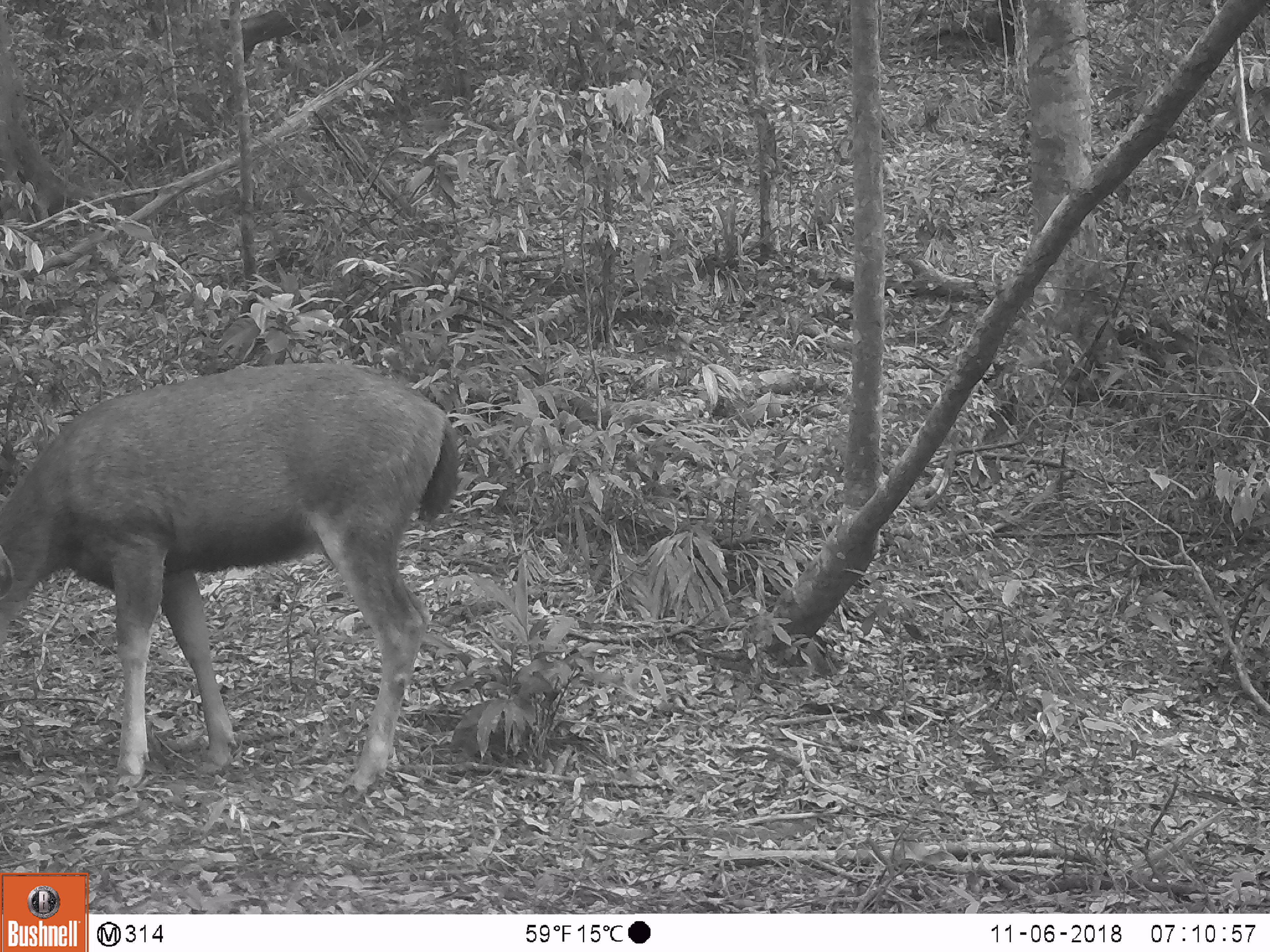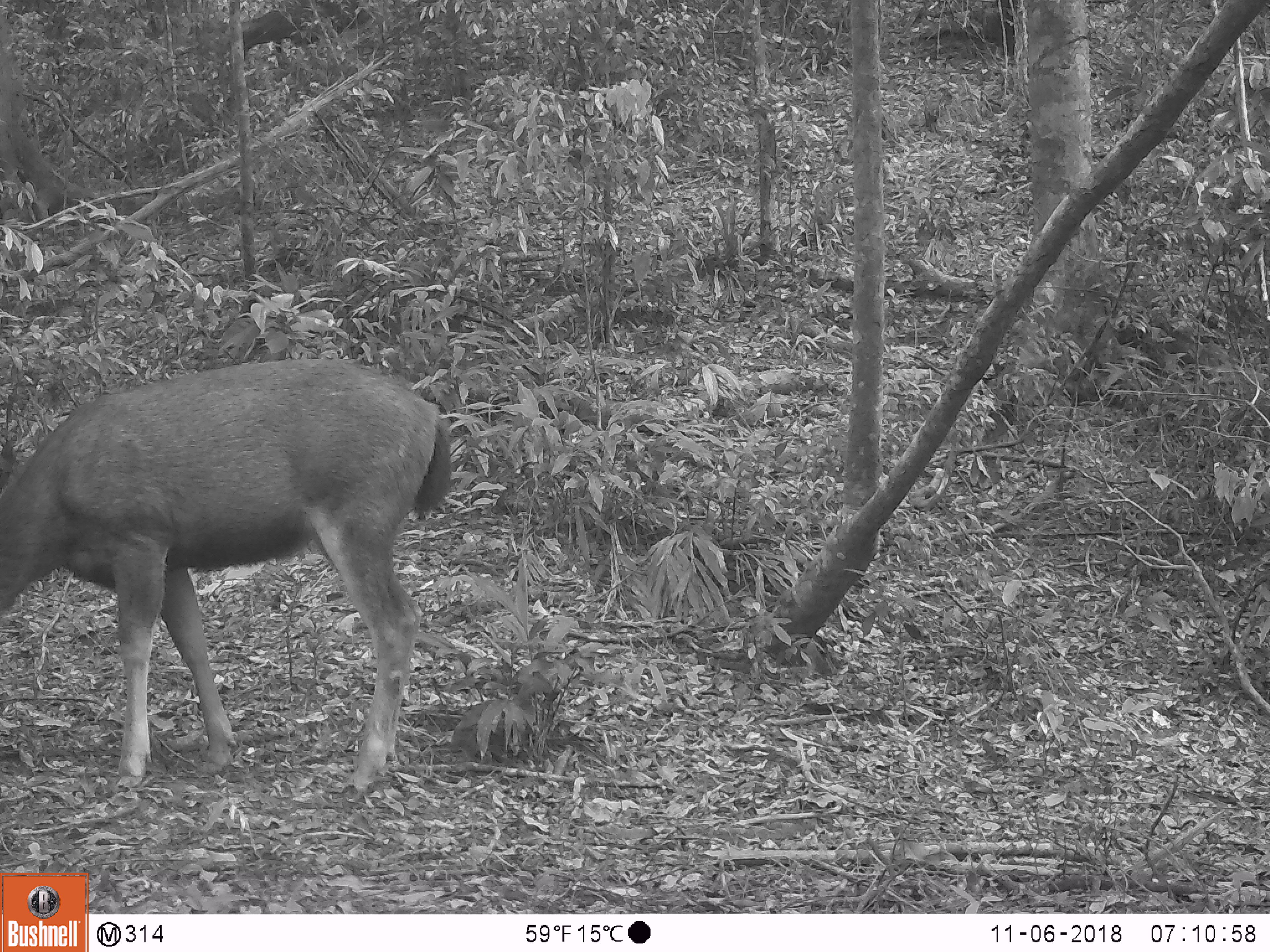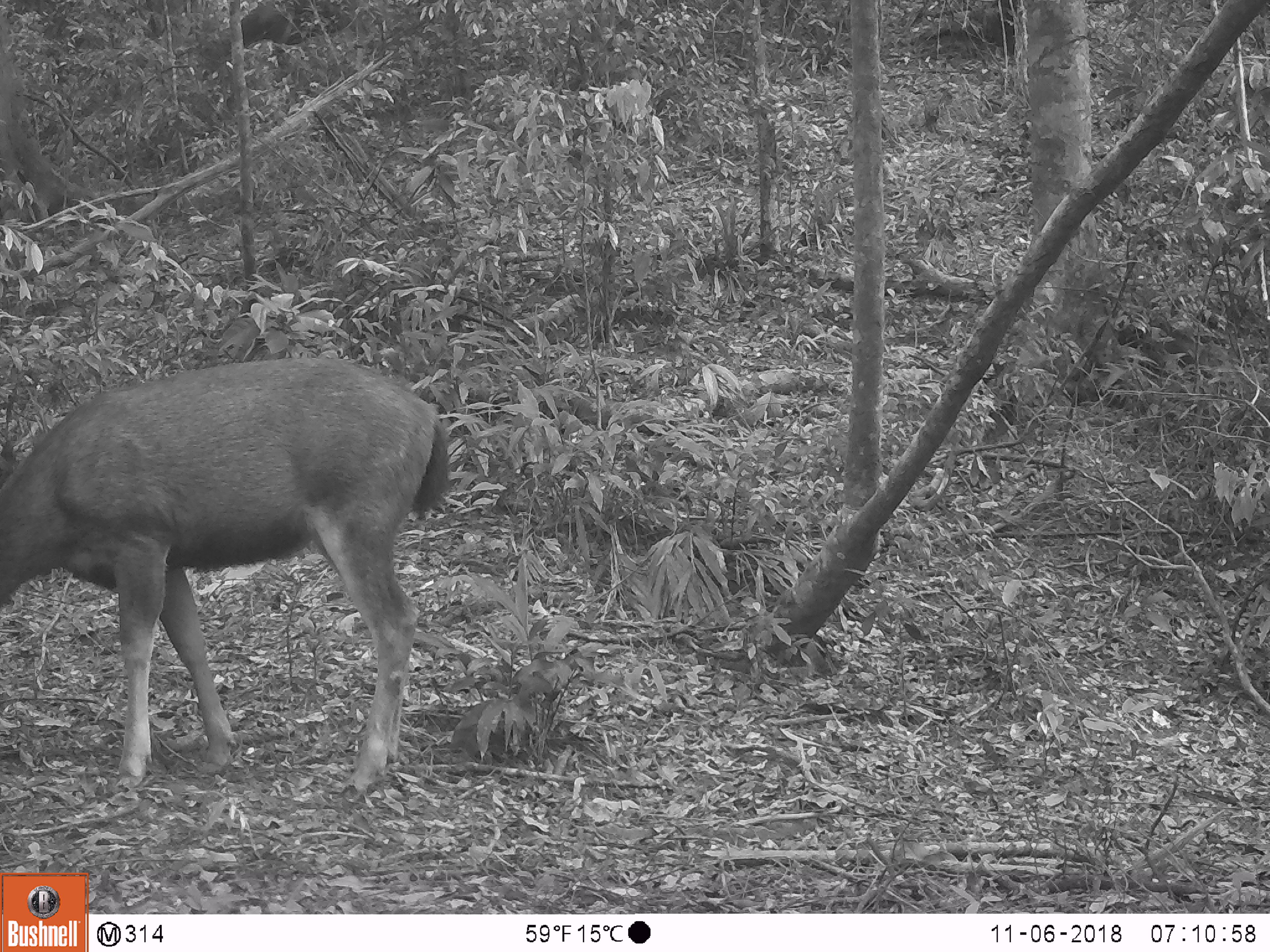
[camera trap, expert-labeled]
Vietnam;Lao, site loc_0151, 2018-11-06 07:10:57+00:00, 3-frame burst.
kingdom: Animalia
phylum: Chordata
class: Mammalia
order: Artiodactyla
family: Cervidae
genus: Rusa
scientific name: Rusa unicolor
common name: sambar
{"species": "sambar (Rusa unicolor)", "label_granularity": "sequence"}